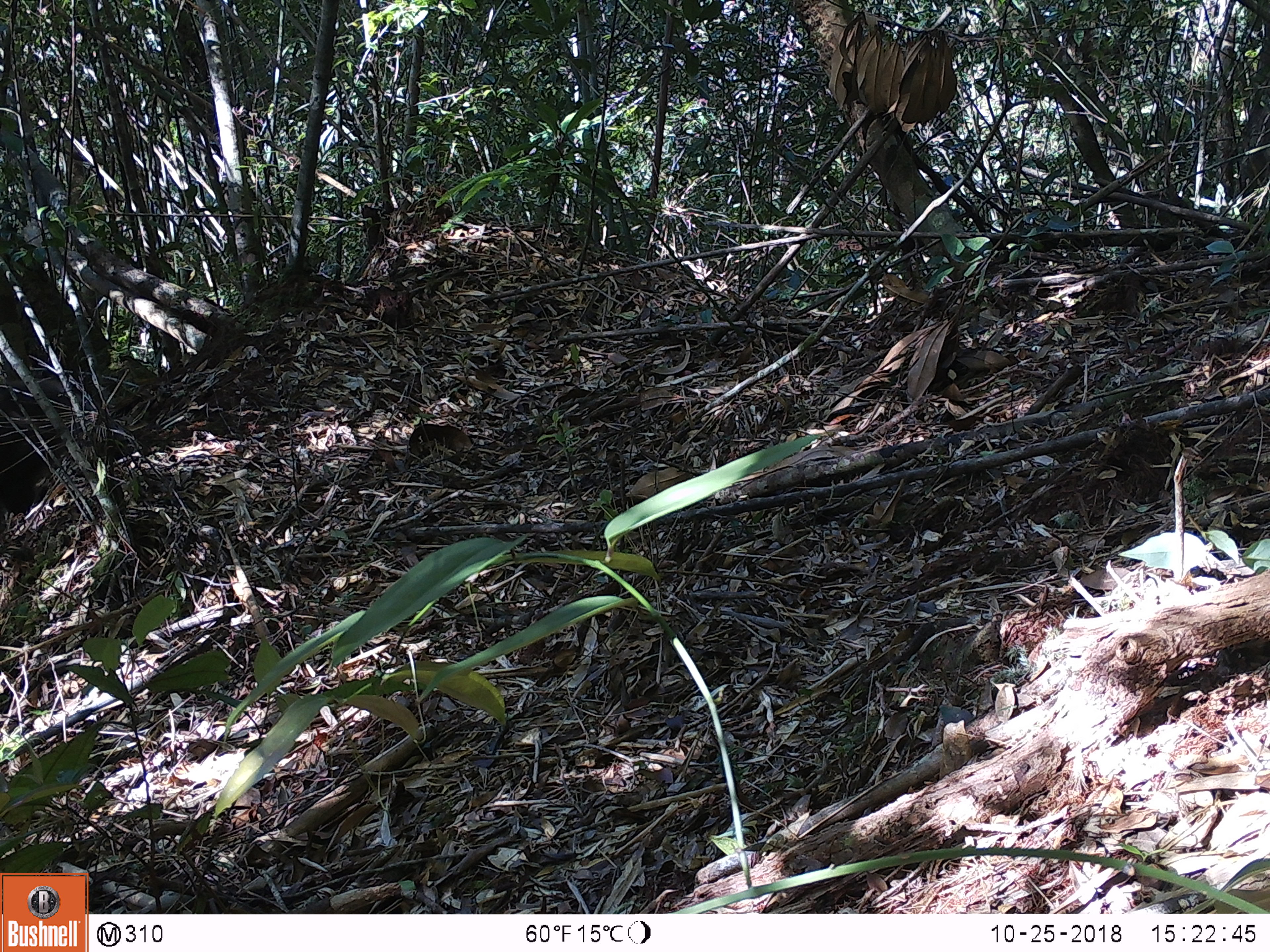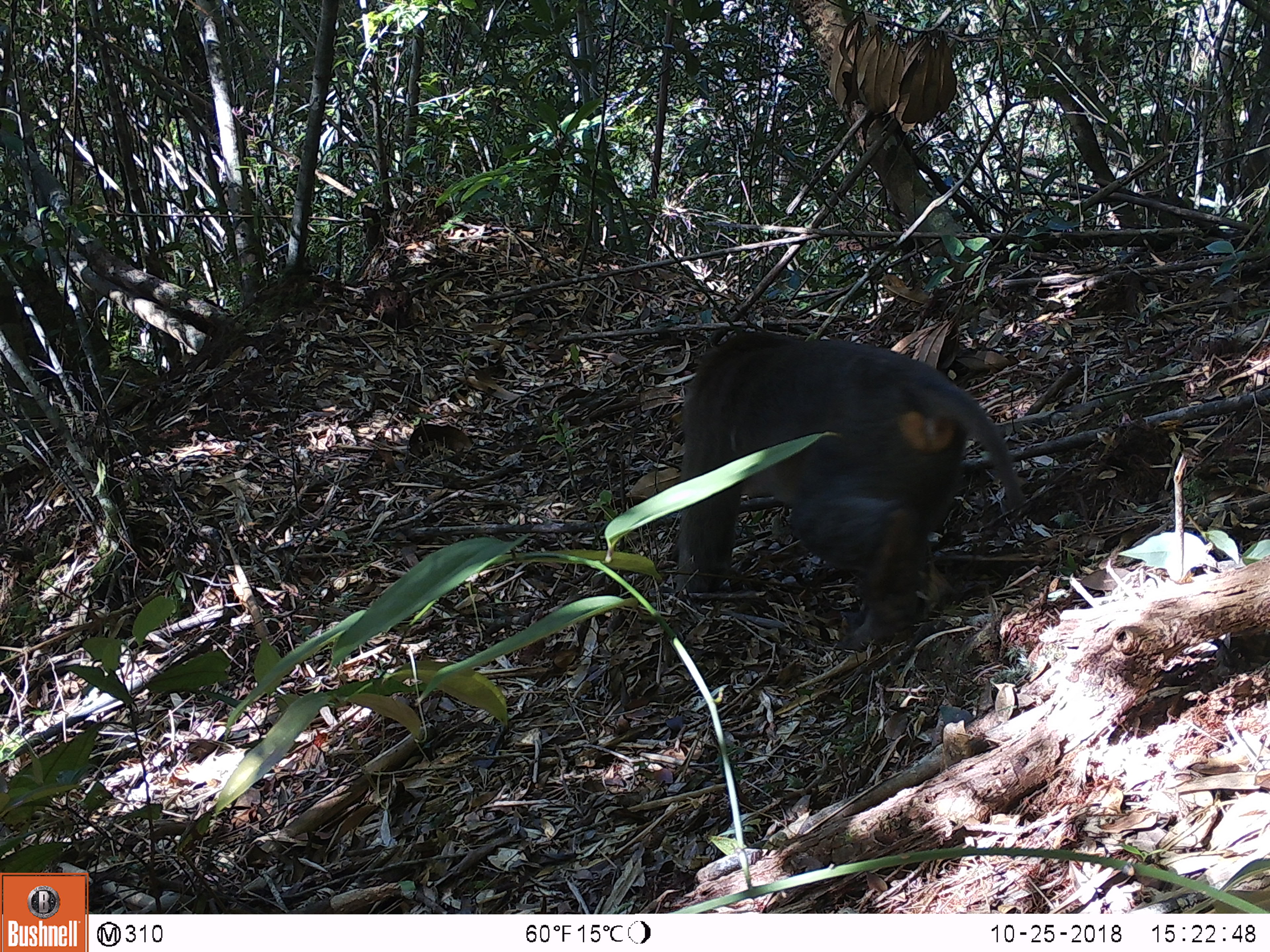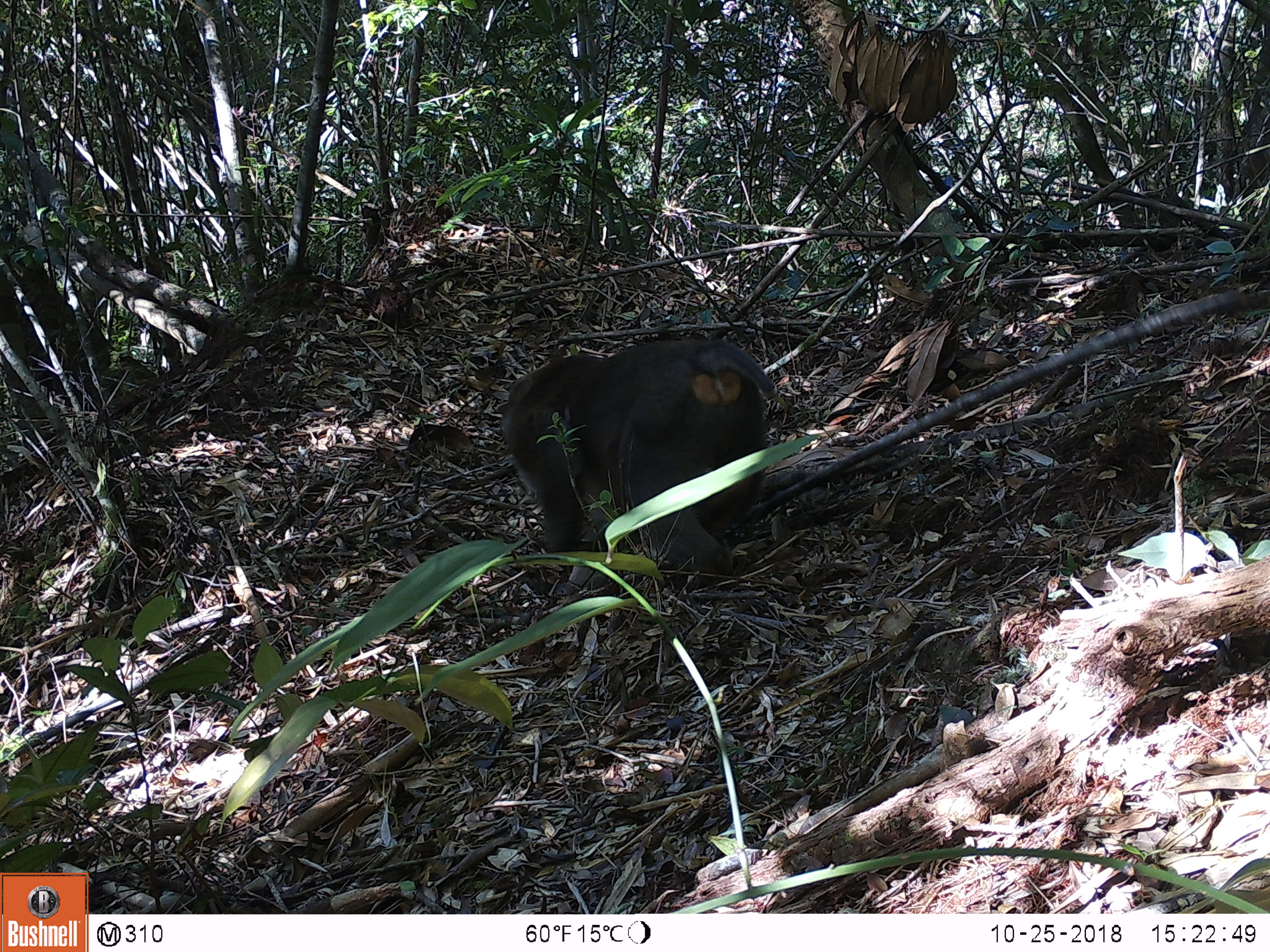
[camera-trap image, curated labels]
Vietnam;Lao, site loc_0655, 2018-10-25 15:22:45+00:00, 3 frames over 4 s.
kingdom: Animalia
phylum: Chordata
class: Mammalia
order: Primates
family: Cercopithecidae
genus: Macaca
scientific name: Macaca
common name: macaques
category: assam or rhesus macaque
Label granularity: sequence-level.